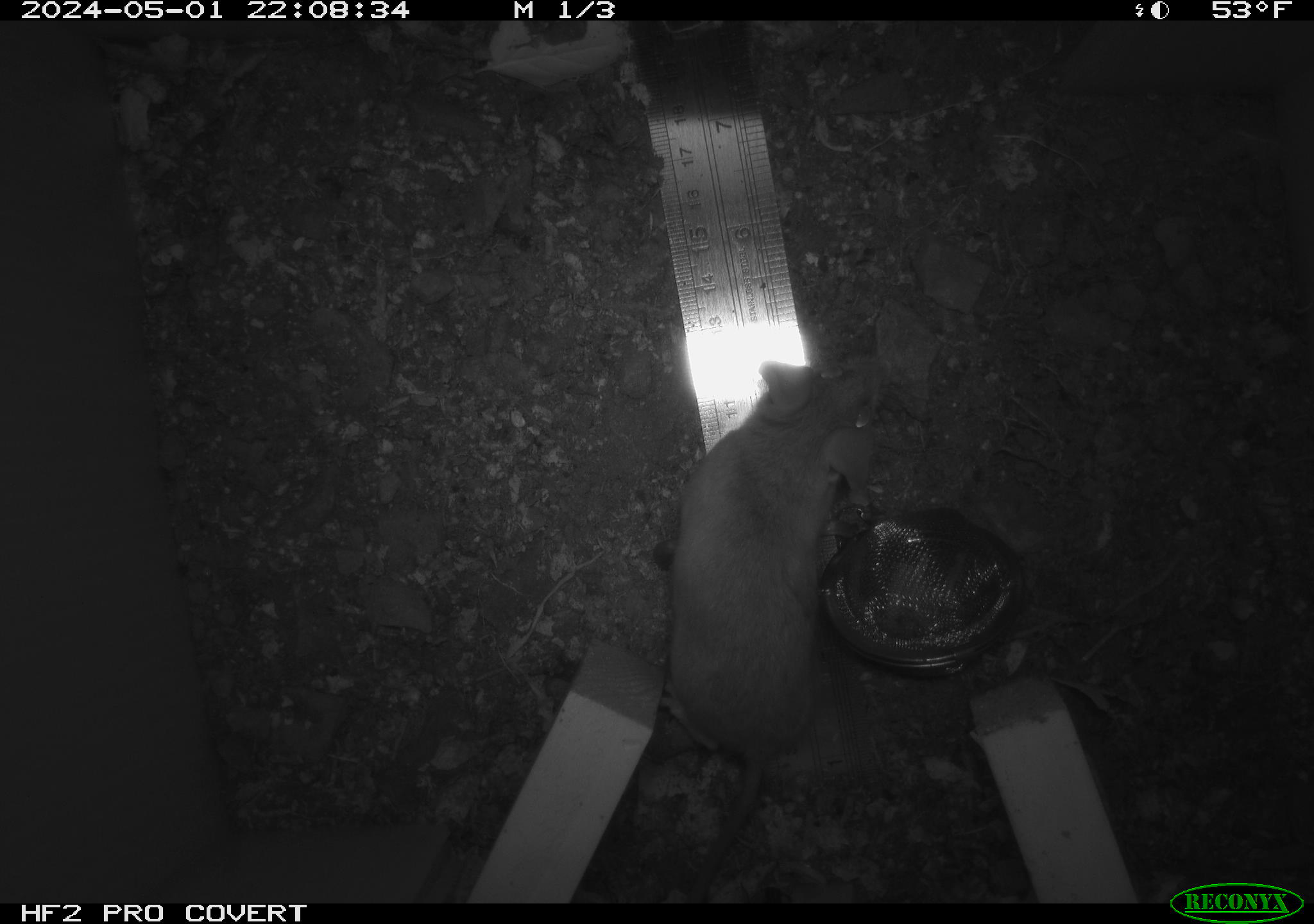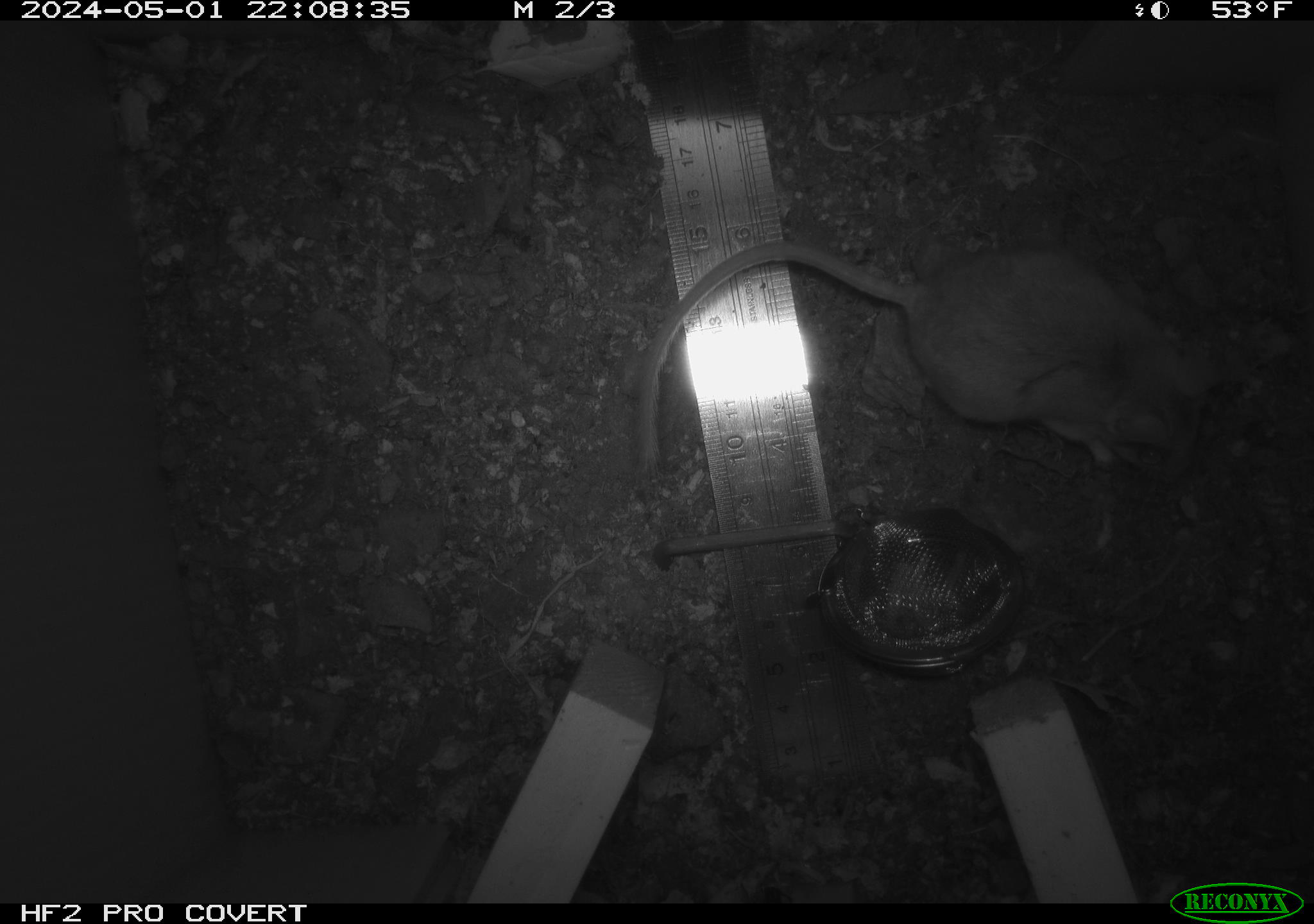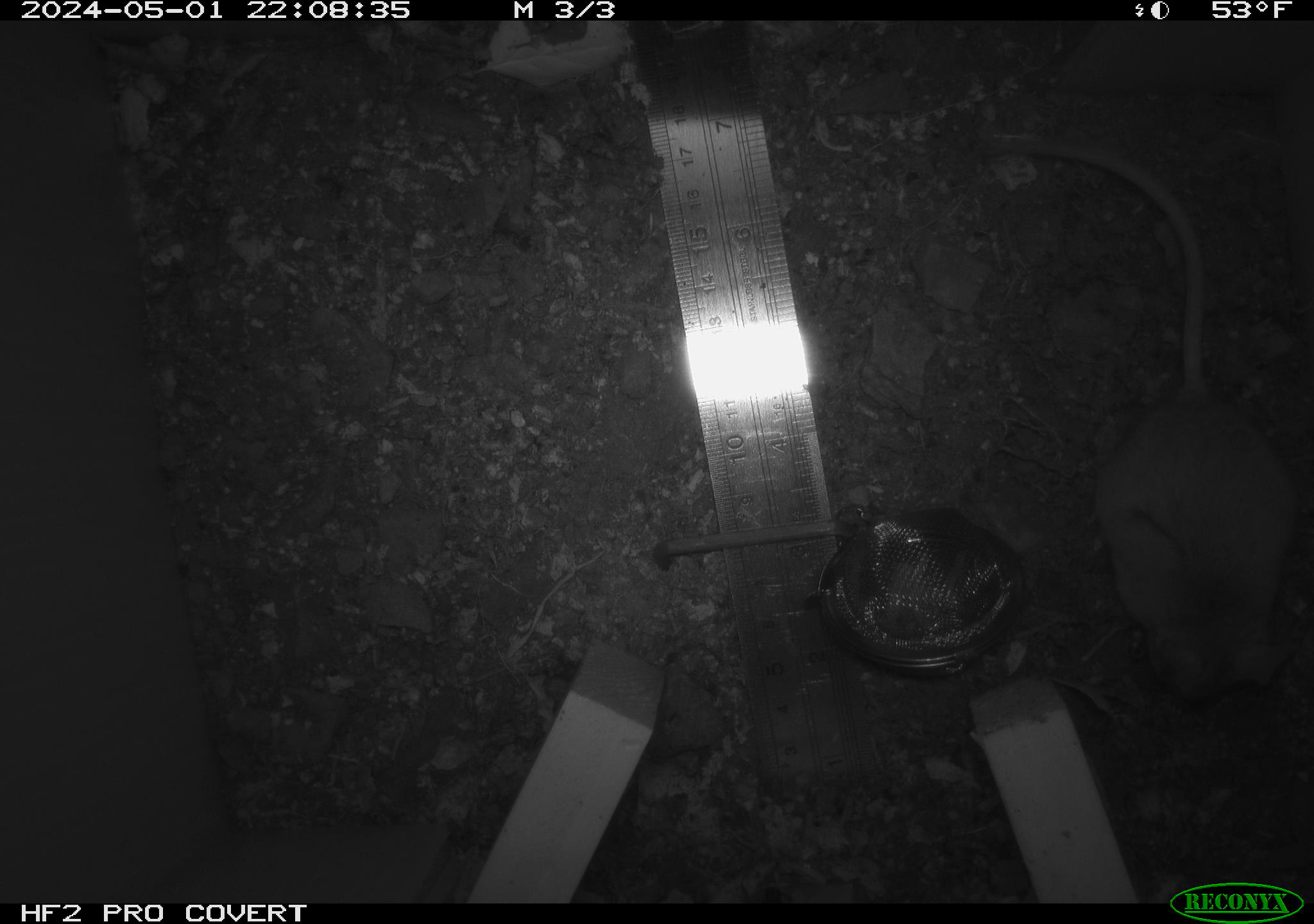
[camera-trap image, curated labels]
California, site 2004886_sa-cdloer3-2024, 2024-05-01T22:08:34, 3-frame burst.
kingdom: Animalia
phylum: Chordata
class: Mammalia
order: Rodentia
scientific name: Rodentia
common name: mouse species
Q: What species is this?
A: Mouse species (Rodentia).